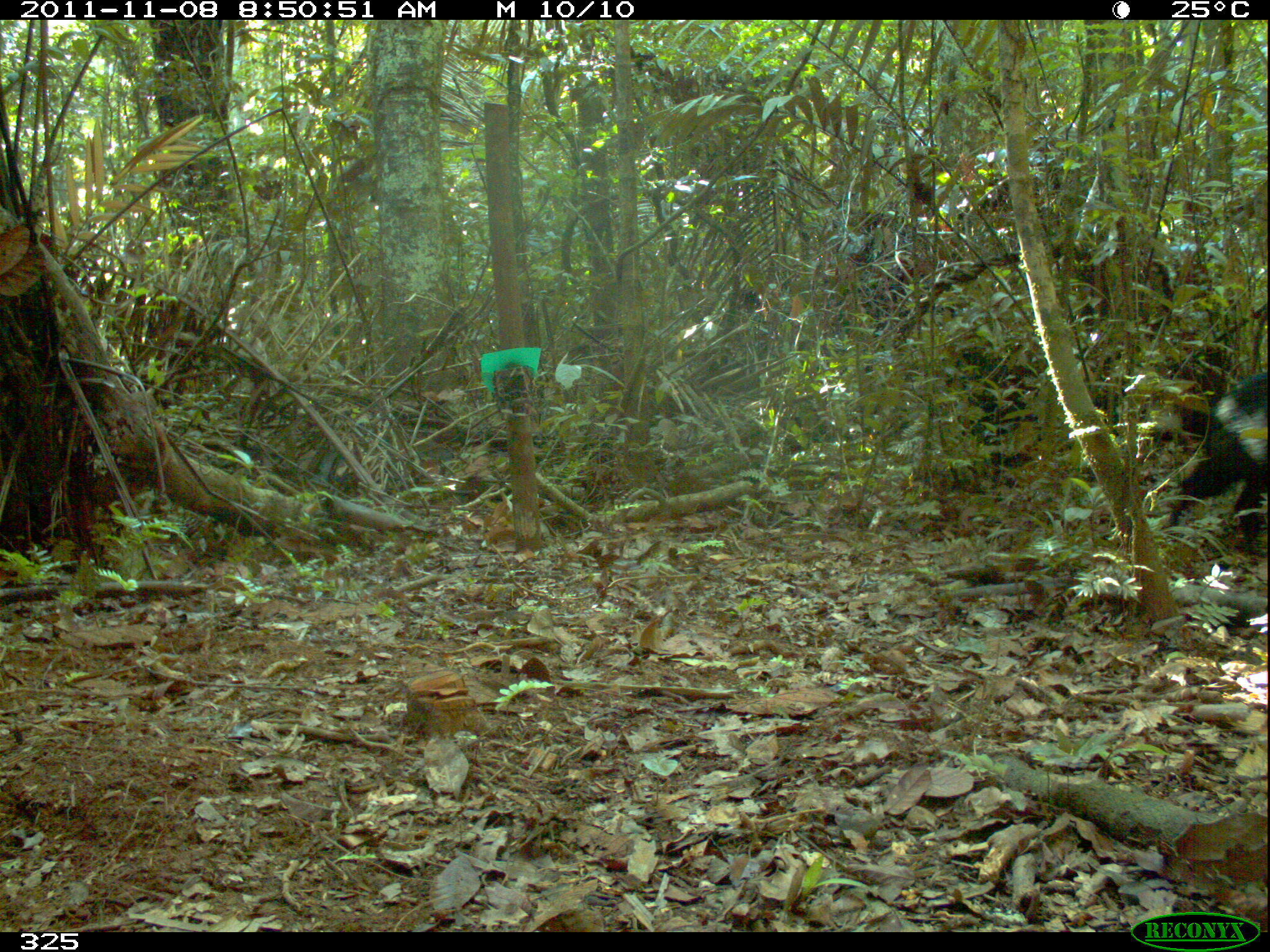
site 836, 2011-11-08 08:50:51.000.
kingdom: Animalia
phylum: Chordata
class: Mammalia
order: Artiodactyla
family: Tayassuidae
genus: Tayassu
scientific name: Tayassu pecari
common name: white-lipped peccary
Tayassu pecari (white-lipped peccary).